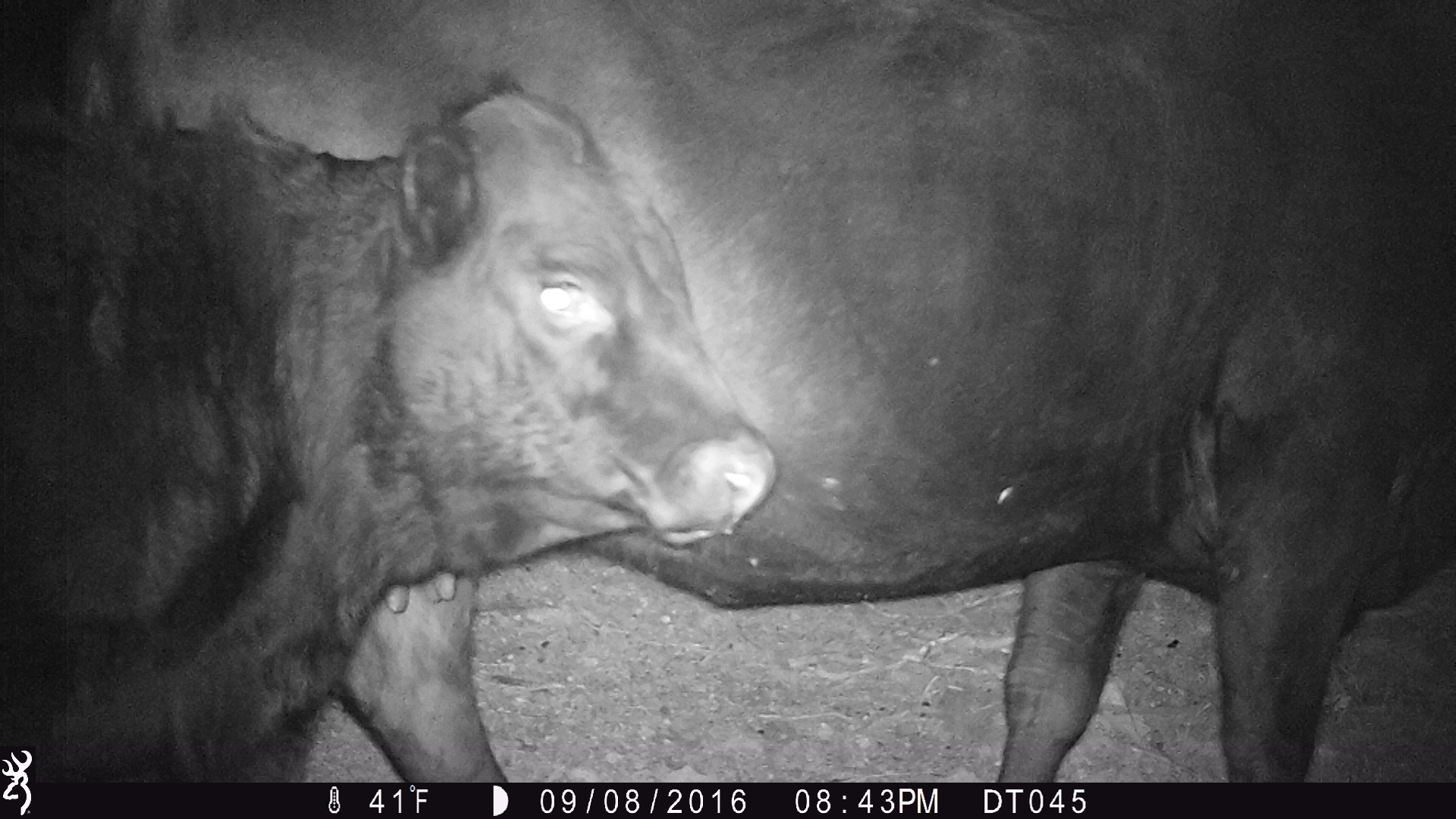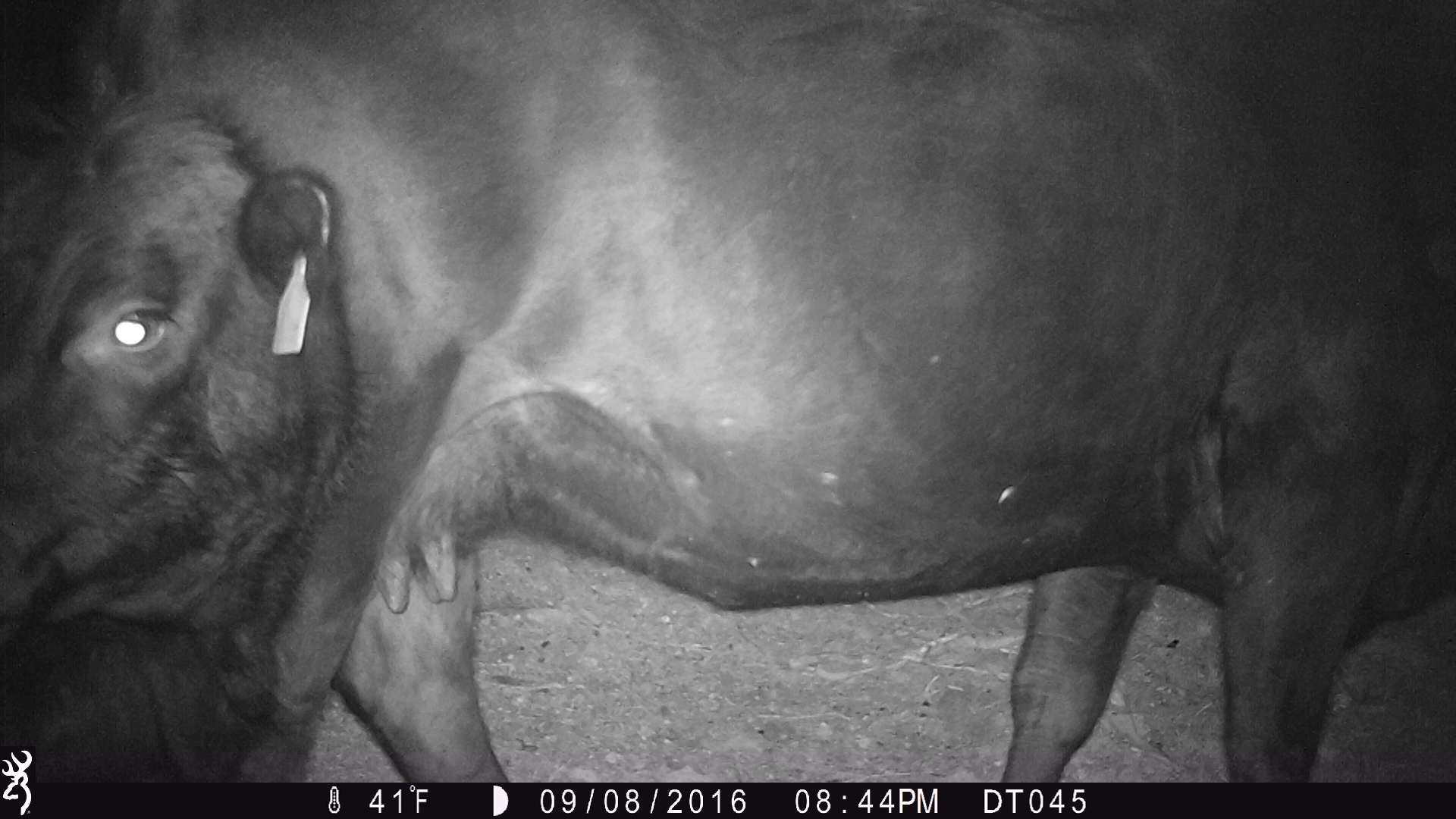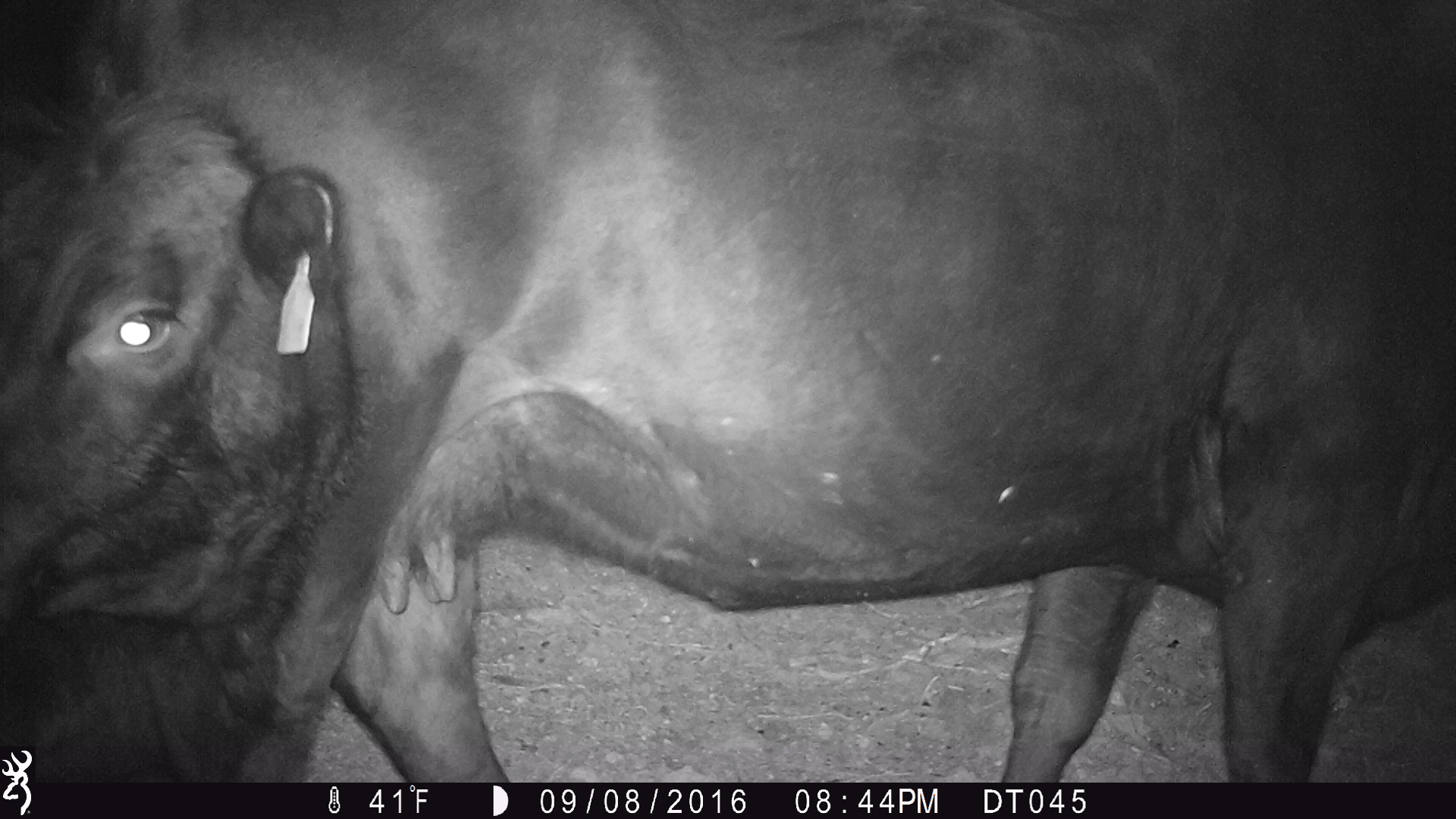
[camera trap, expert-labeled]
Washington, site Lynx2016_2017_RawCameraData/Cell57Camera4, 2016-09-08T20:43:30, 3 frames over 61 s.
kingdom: Animalia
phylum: Chordata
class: Mammalia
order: Artiodactyla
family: Bovidae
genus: Bos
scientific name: Bos taurus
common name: domestic cattle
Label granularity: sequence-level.